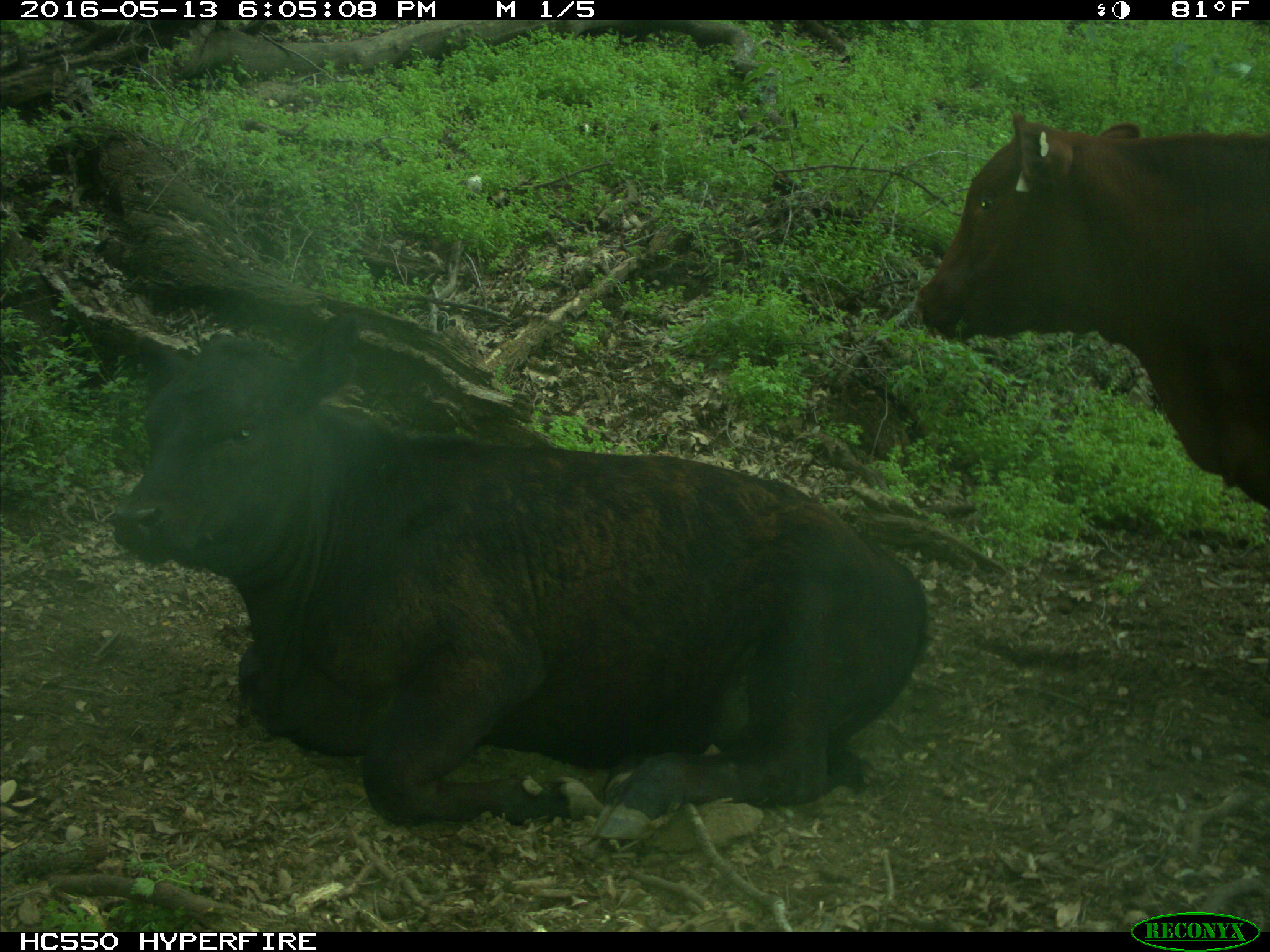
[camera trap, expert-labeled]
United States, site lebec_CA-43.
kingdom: Animalia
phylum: Chordata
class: Mammalia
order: Artiodactyla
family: Bovidae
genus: Bos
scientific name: Bos taurus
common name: domestic cow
Bos taurus (domestic cow).